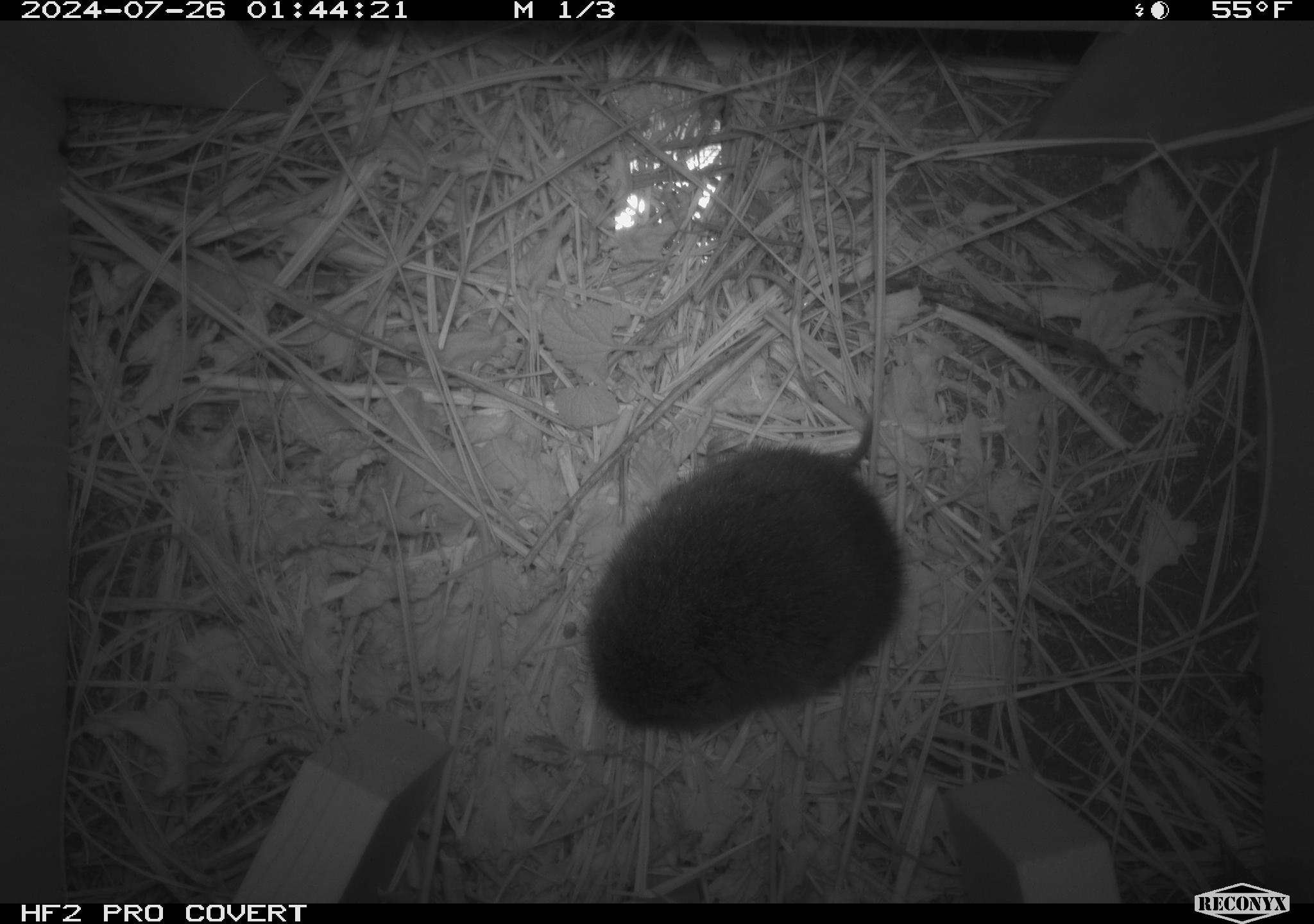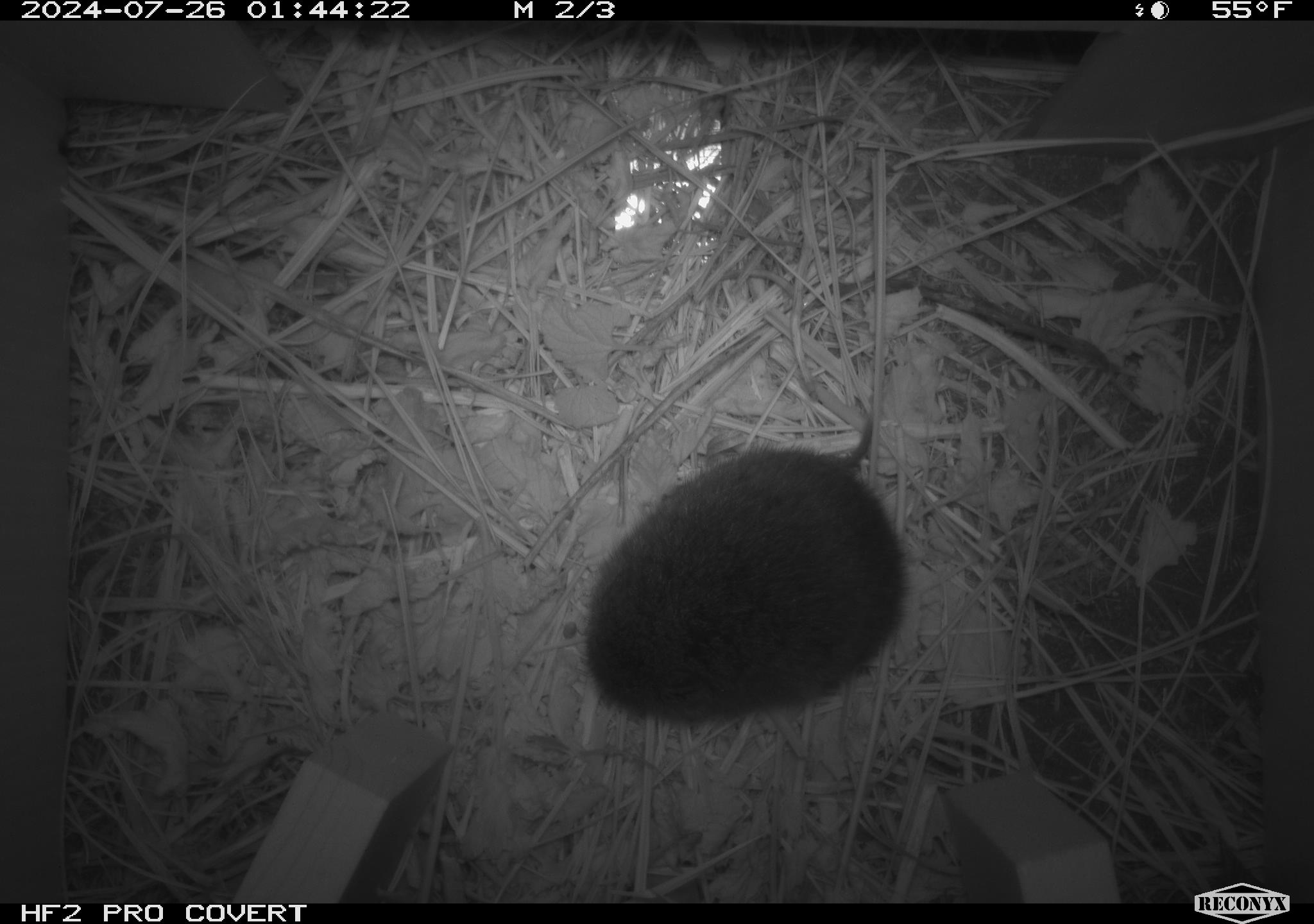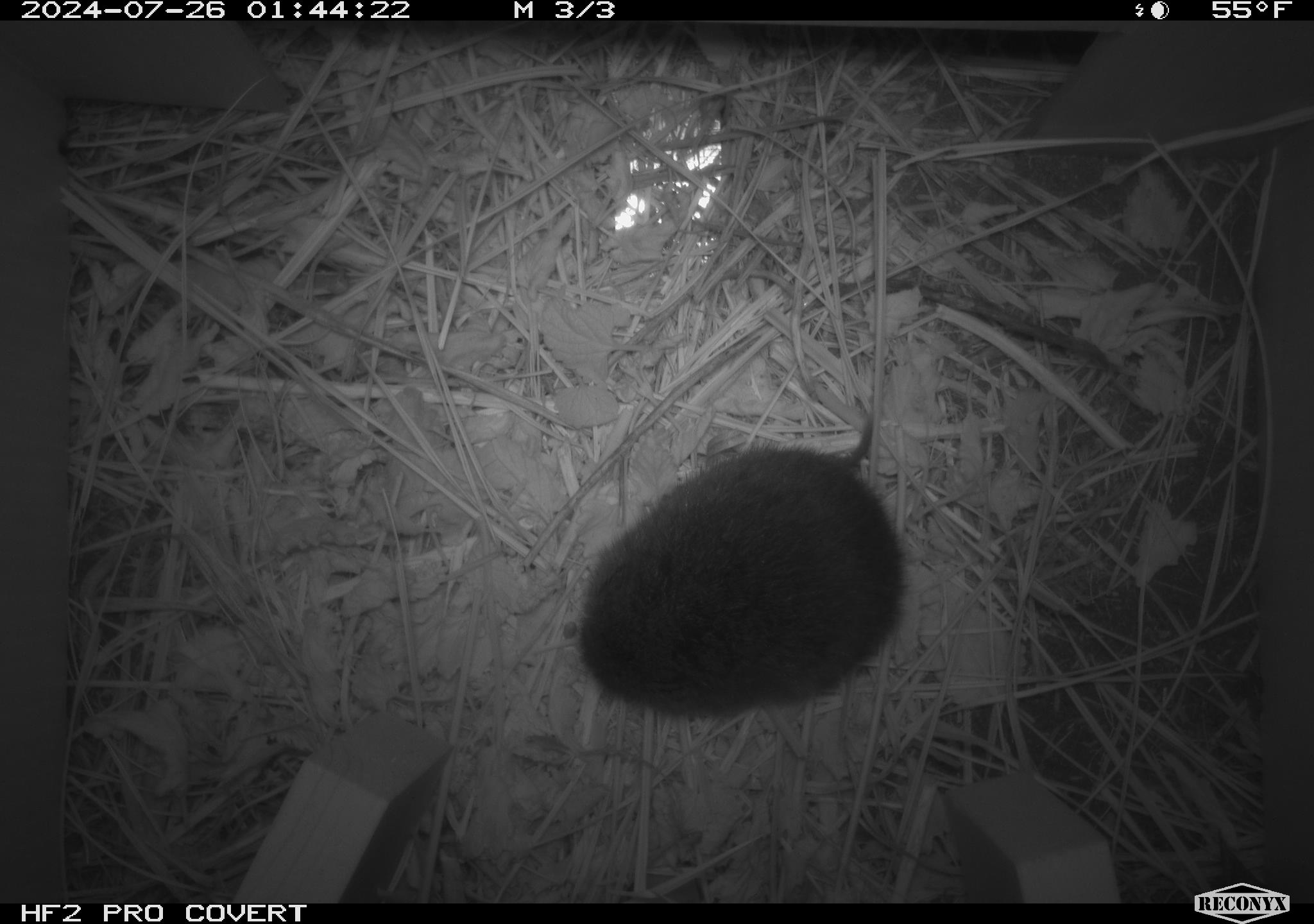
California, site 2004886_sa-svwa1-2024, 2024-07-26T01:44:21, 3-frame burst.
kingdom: Animalia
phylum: Chordata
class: Mammalia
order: Rodentia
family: Cricetidae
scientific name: Arvicolinae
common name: voles, lemmings, and muskrats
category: arvicolinae subfamily